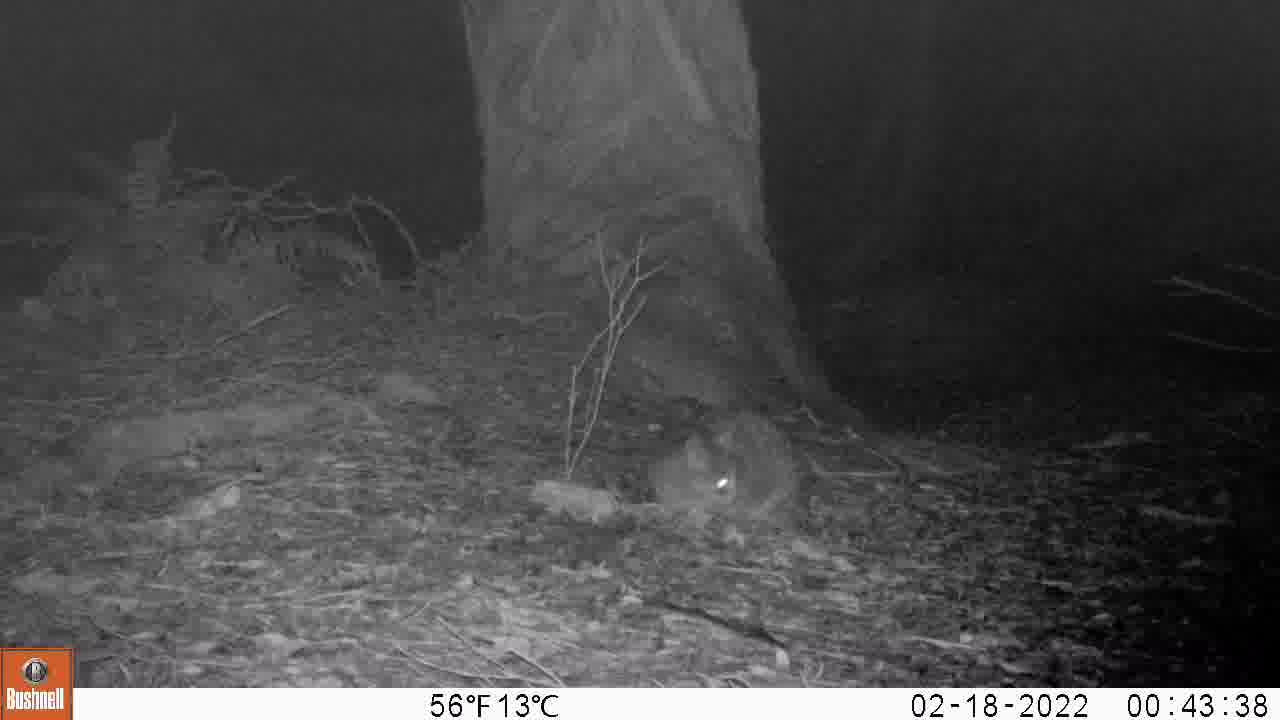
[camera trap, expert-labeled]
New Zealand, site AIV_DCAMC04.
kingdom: Animalia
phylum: Chordata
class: Mammalia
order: Carnivora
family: Felidae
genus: Felis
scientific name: Felis catus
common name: domestic cat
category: cat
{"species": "cat (domestic cat) (Felis catus)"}